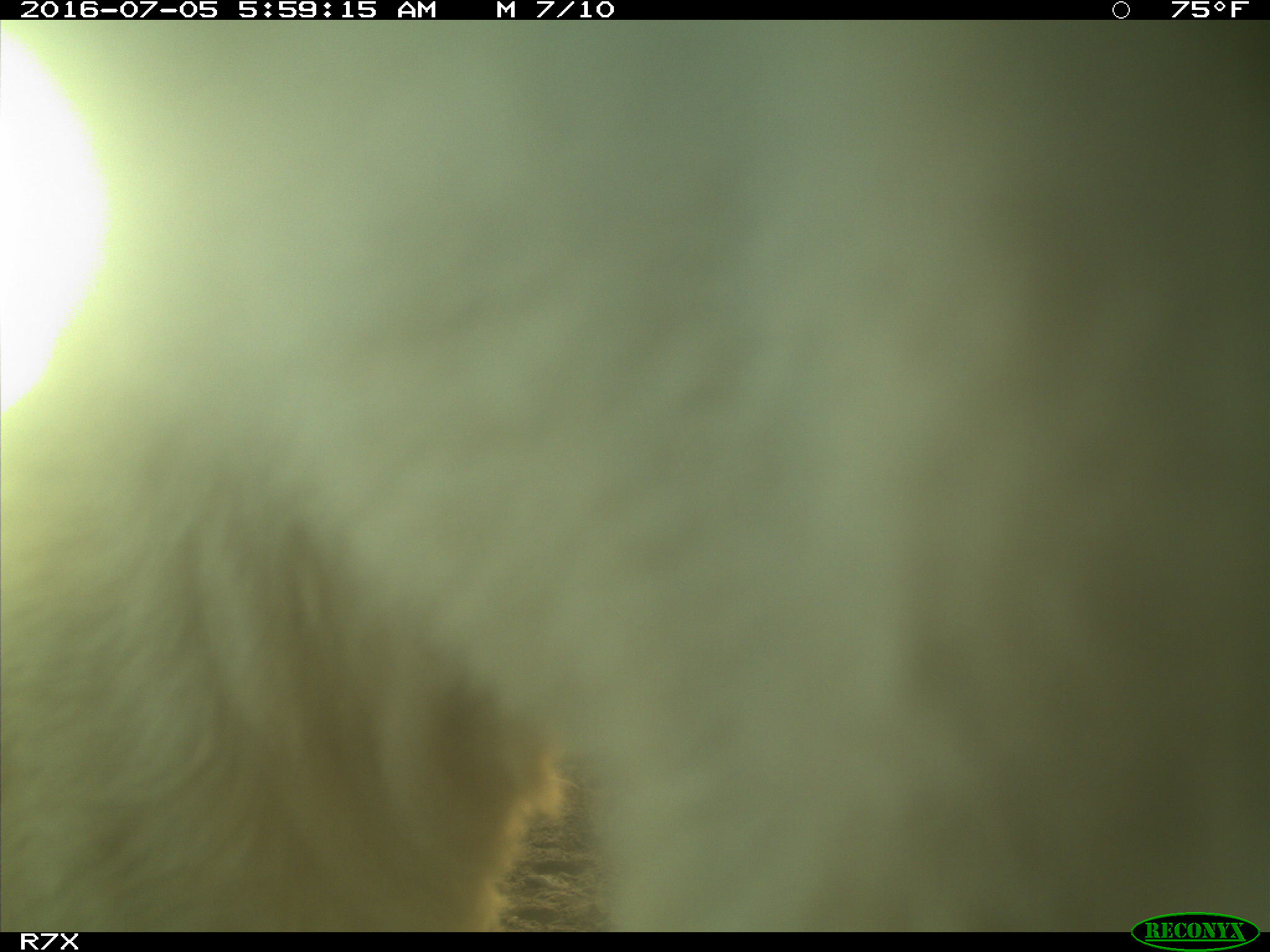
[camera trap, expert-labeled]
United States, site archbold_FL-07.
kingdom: Animalia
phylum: Chordata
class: Mammalia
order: Artiodactyla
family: Bovidae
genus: Bos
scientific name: Bos taurus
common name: domestic cow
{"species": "Bos taurus (domestic cow)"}